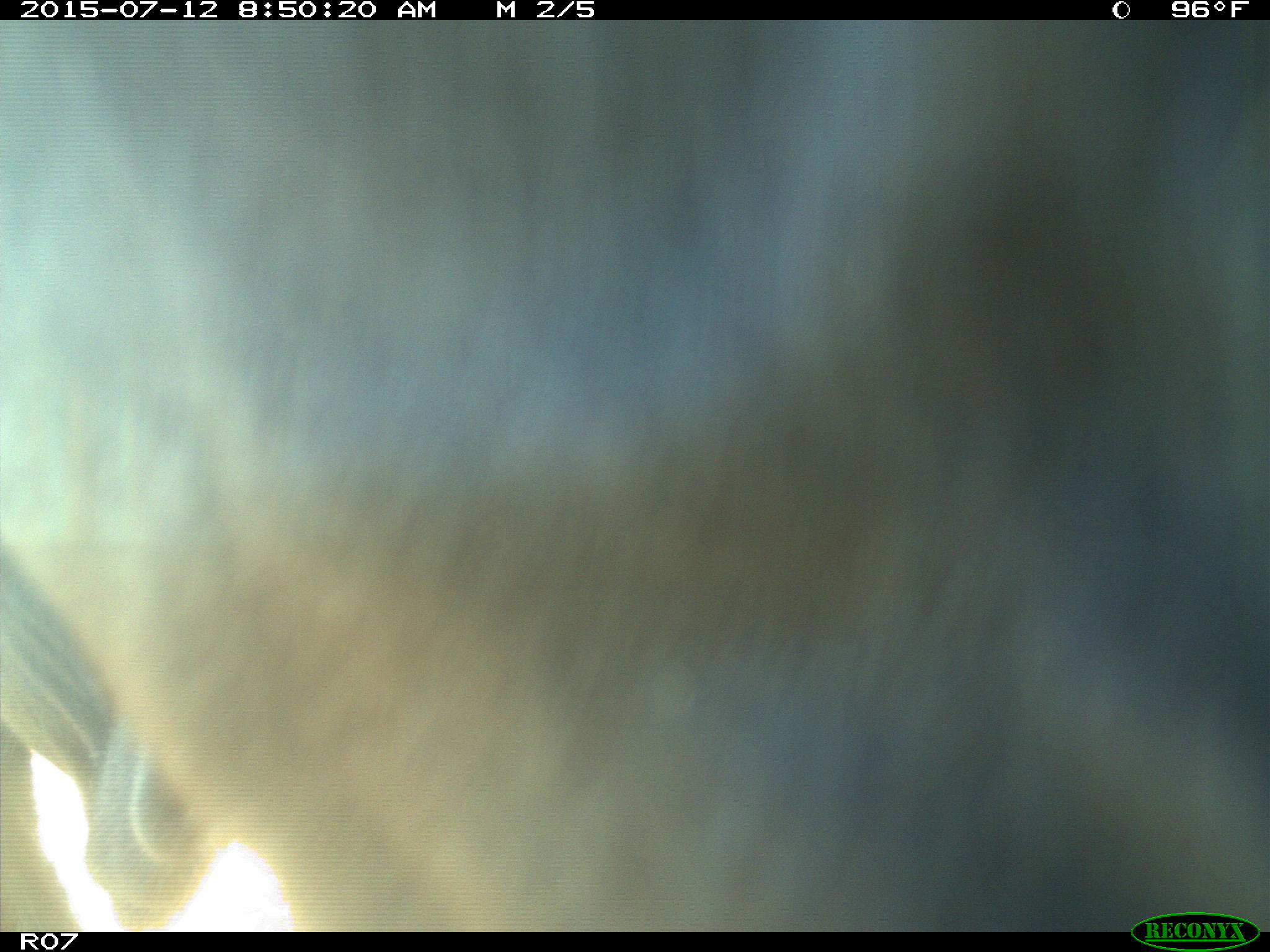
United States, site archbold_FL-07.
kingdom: Animalia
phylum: Chordata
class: Mammalia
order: Artiodactyla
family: Bovidae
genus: Bos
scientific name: Bos taurus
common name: domestic cow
Bos taurus (domestic cow).